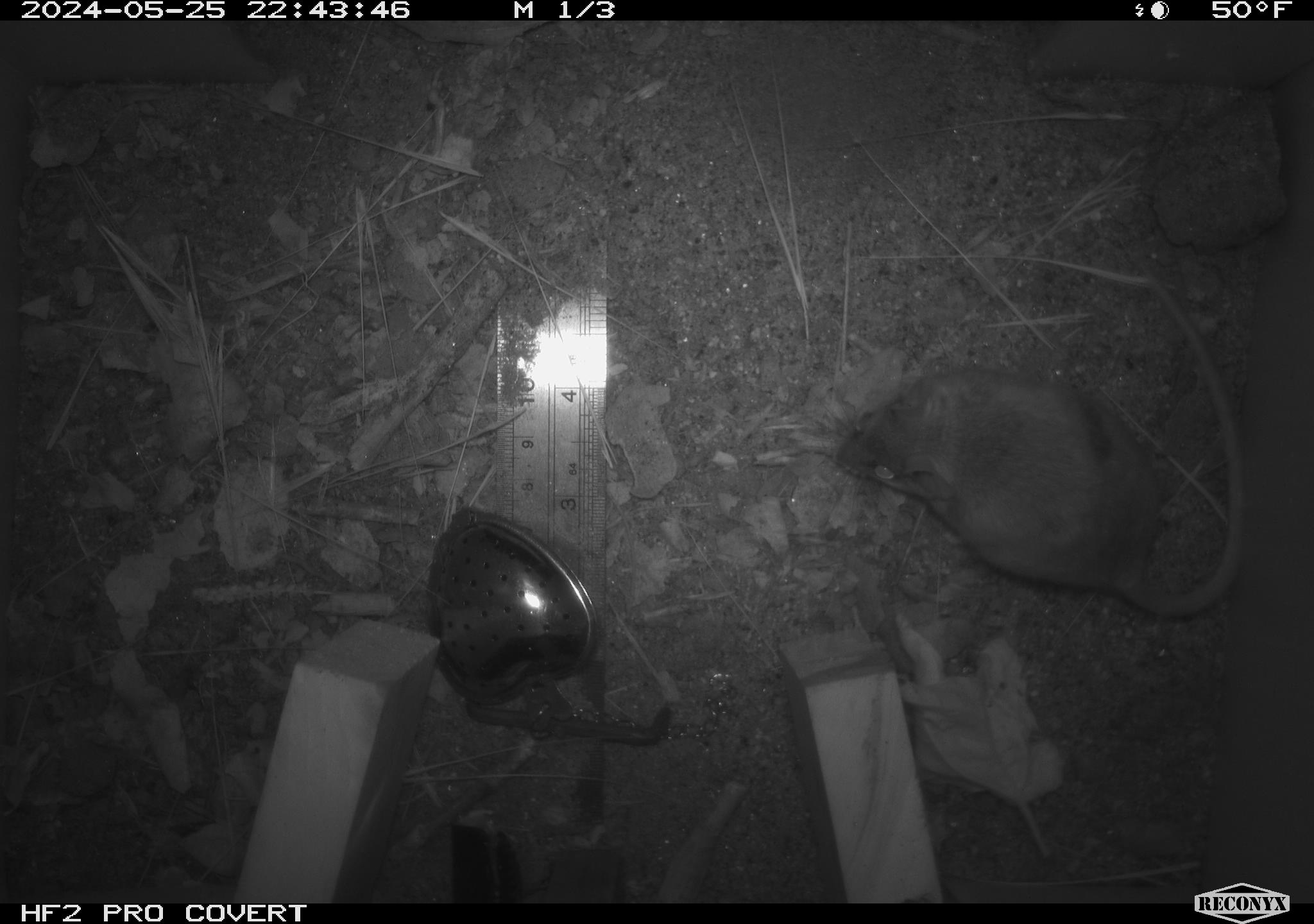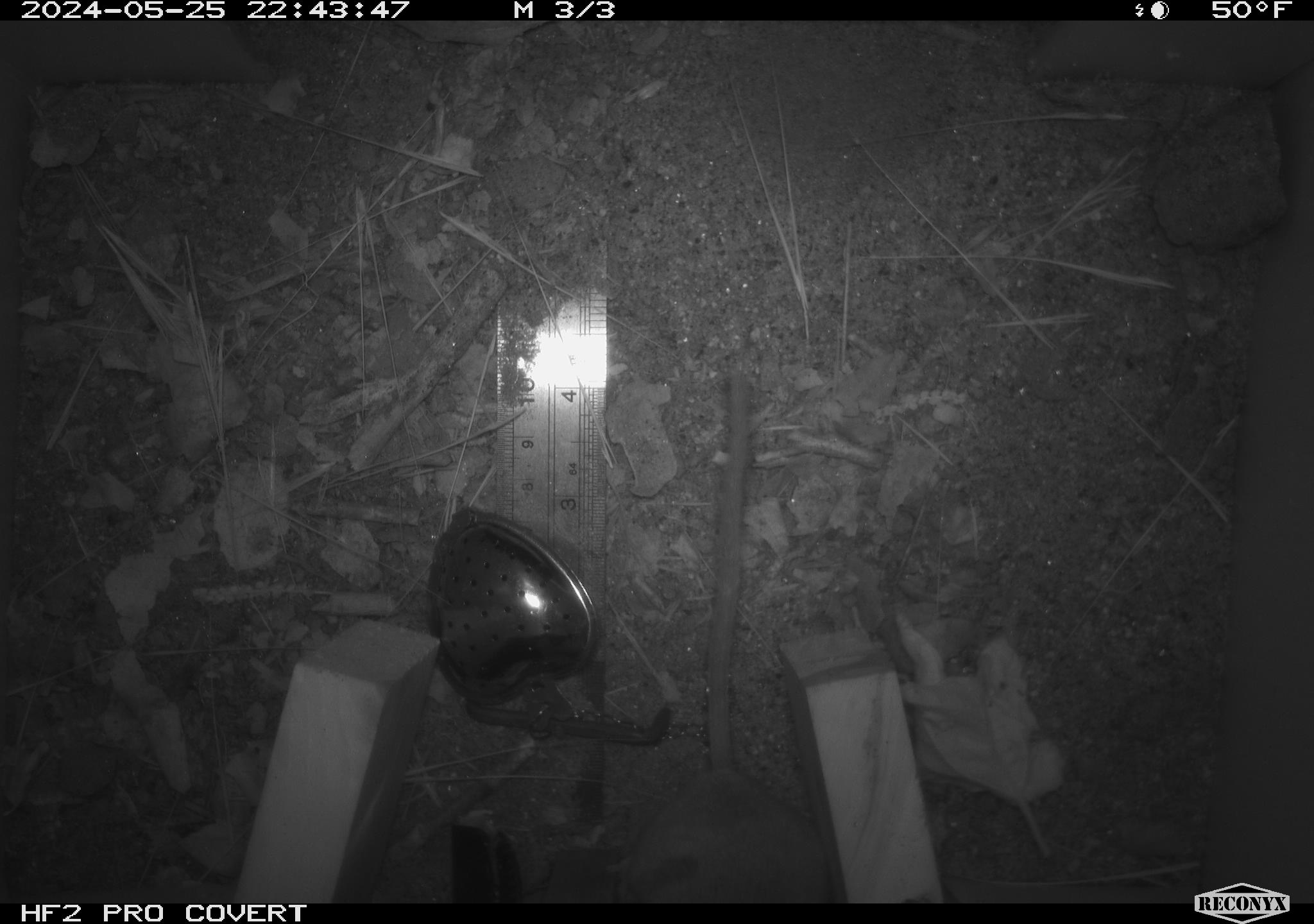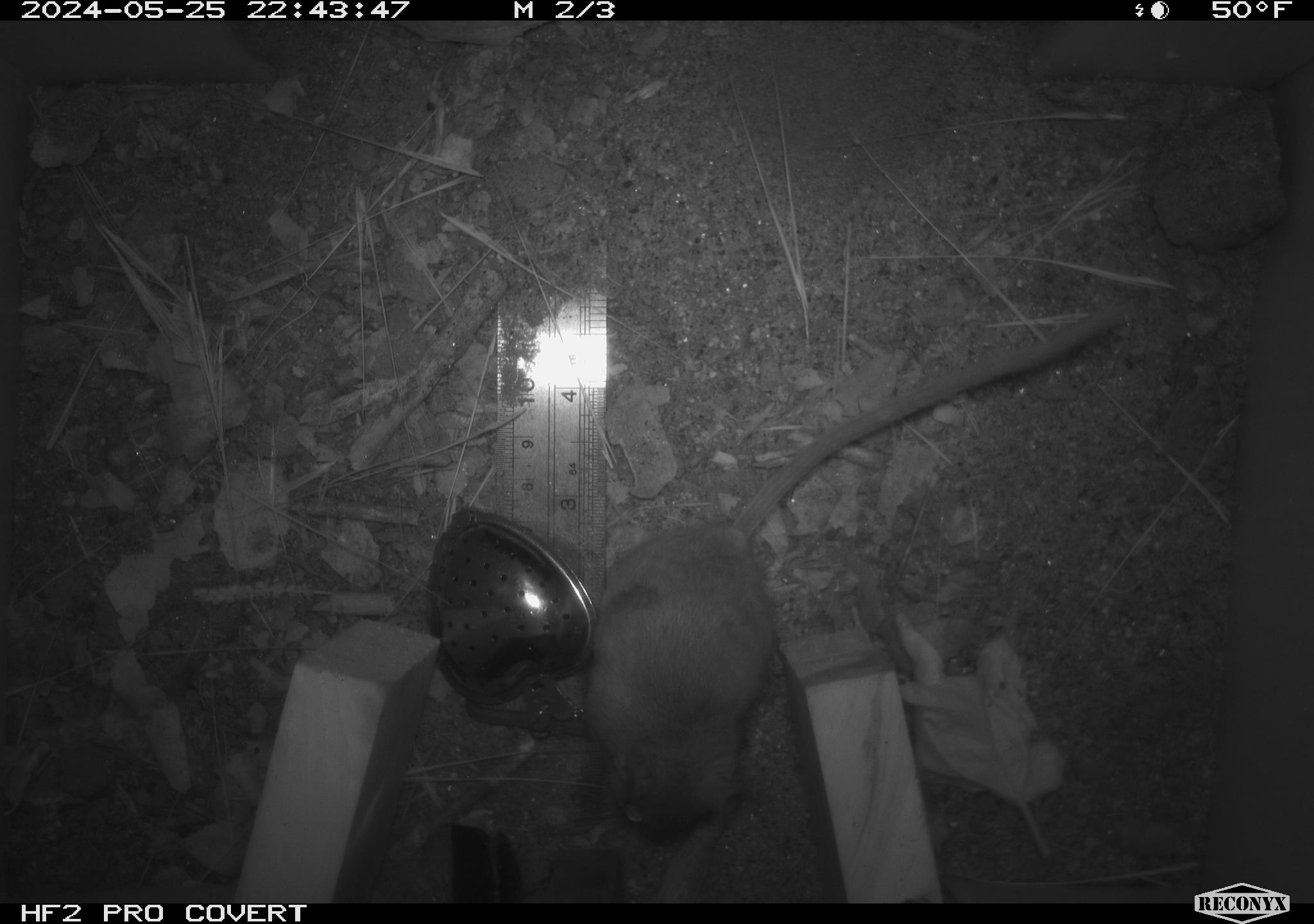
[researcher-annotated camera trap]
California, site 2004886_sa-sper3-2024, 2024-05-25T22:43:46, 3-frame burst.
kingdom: Animalia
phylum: Chordata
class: Mammalia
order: Rodentia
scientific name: Rodentia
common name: mouse species